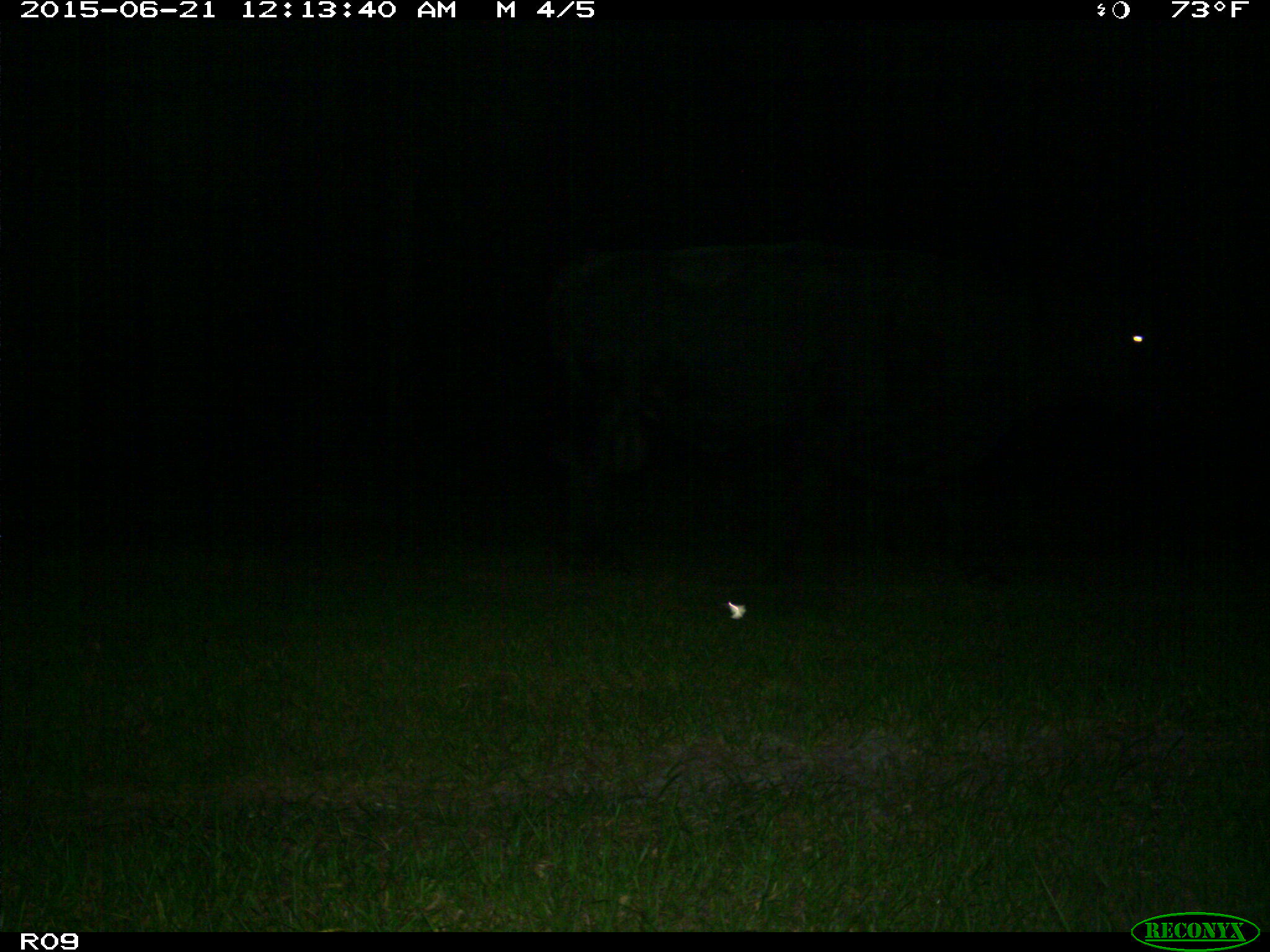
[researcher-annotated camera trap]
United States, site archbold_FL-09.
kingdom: Animalia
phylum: Chordata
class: Mammalia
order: Artiodactyla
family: Bovidae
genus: Bos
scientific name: Bos taurus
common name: domestic cow